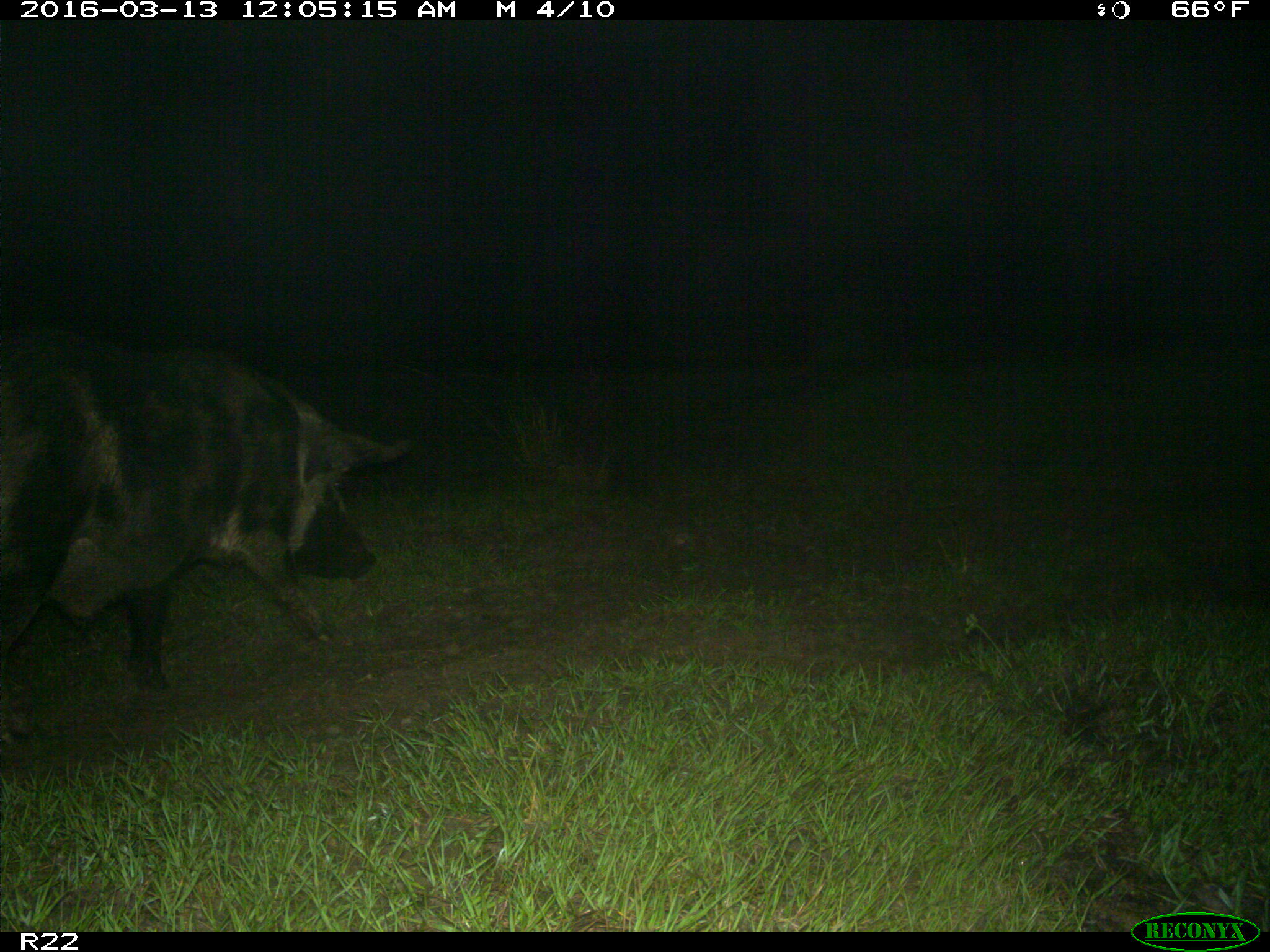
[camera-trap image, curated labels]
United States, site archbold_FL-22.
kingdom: Animalia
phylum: Chordata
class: Mammalia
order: Artiodactyla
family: Suidae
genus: Sus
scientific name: Sus scrofa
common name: wild boar